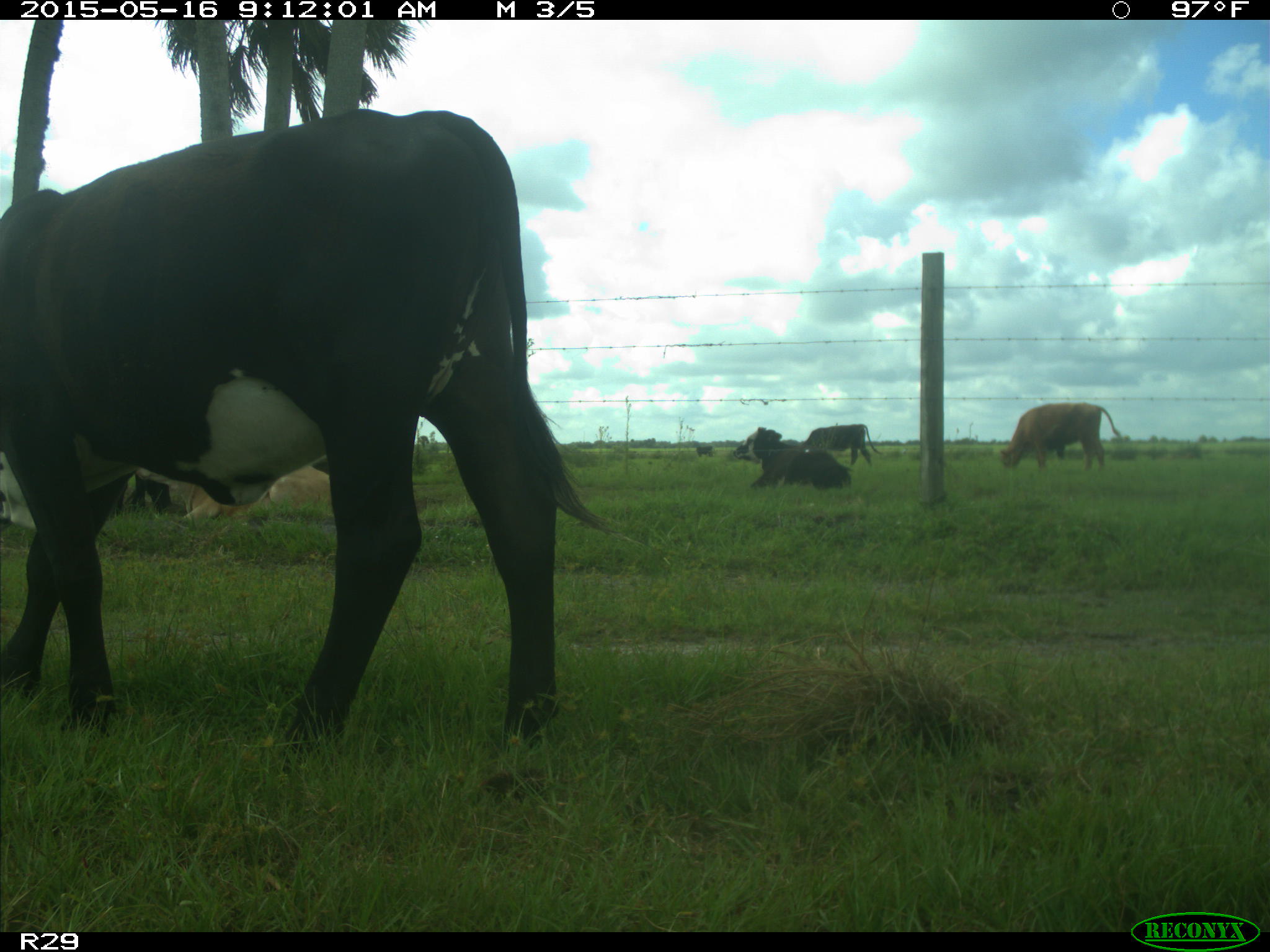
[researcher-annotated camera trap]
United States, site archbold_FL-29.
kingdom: Animalia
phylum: Chordata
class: Mammalia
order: Artiodactyla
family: Bovidae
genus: Bos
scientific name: Bos taurus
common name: domestic cow